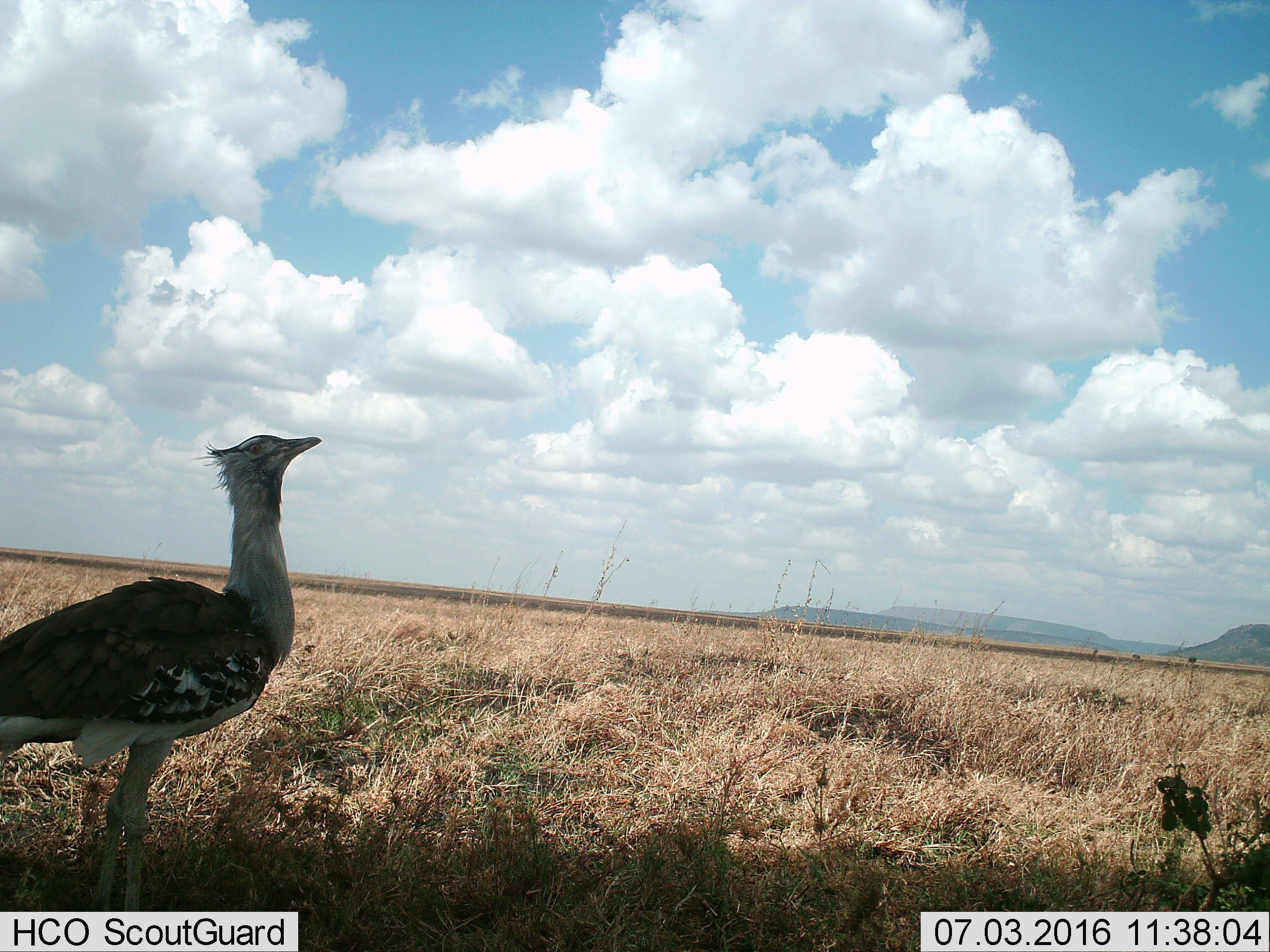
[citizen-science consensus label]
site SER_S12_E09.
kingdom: Animalia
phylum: Chordata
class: Aves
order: Otidiformes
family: Otididae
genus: Ardeotis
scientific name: Ardeotis kori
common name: kori bustard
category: bustardkori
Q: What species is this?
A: Bustardkori (kori bustard) (Ardeotis kori).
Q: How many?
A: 1.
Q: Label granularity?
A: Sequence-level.